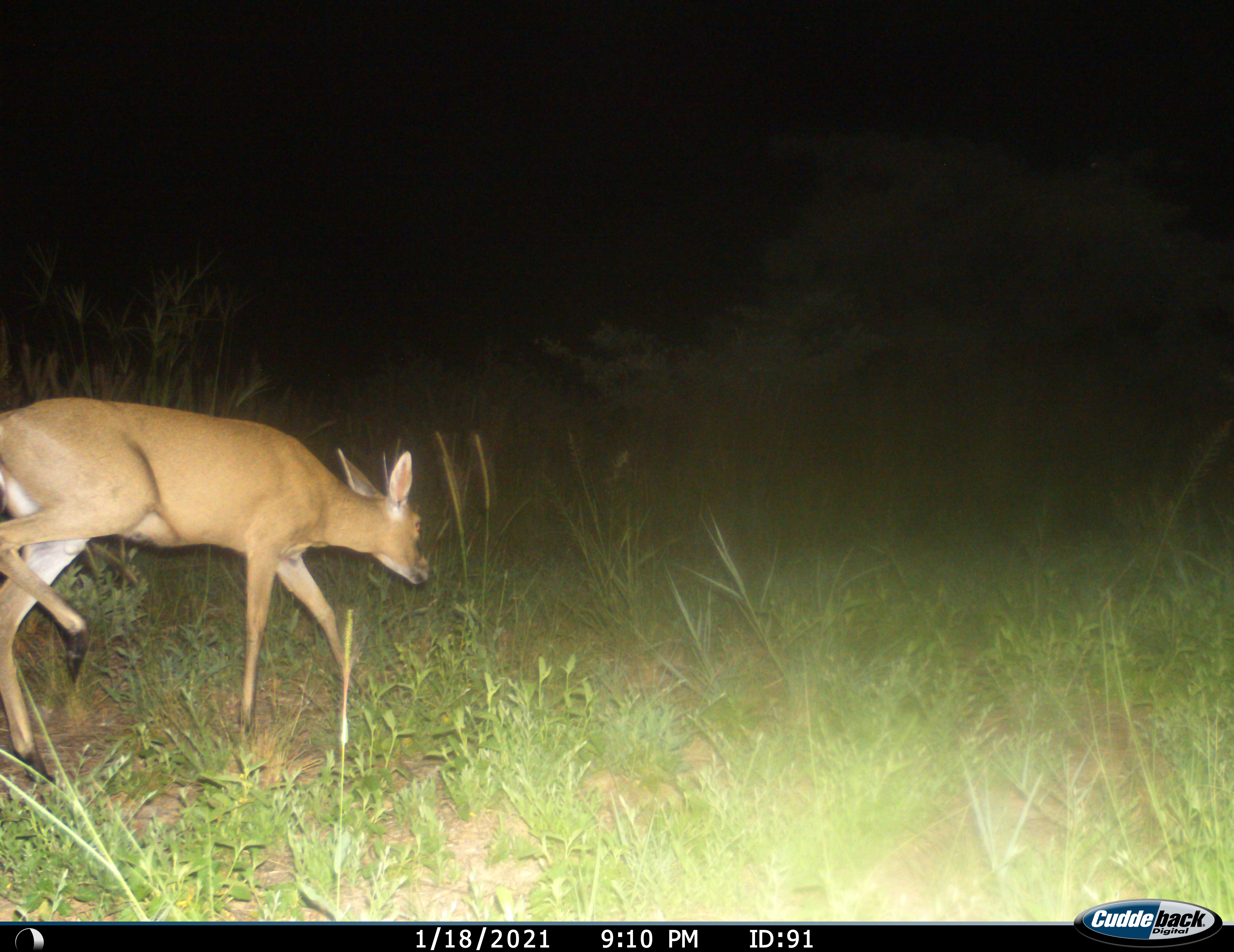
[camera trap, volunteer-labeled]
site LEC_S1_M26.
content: unidentified animal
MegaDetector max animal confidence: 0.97